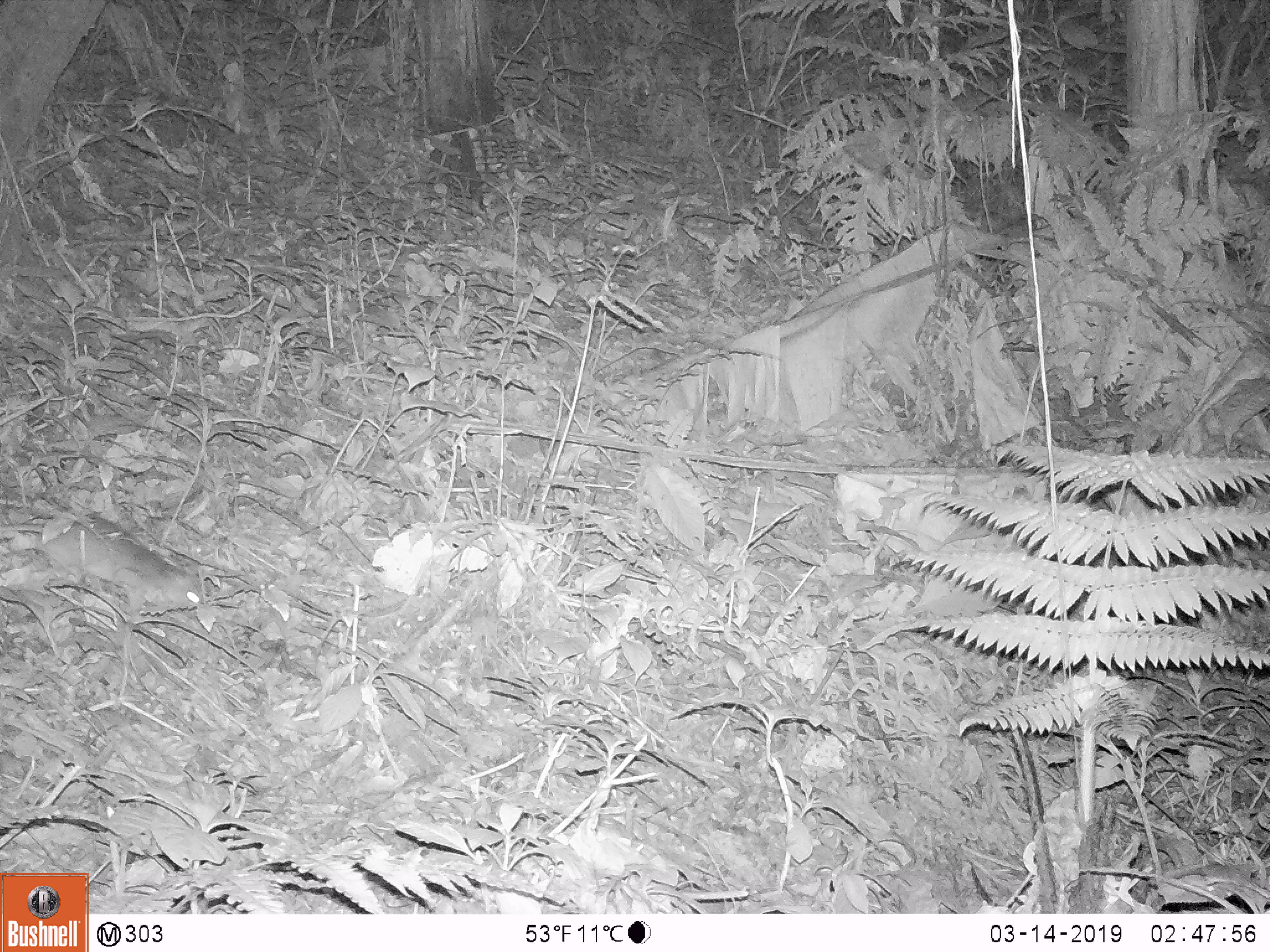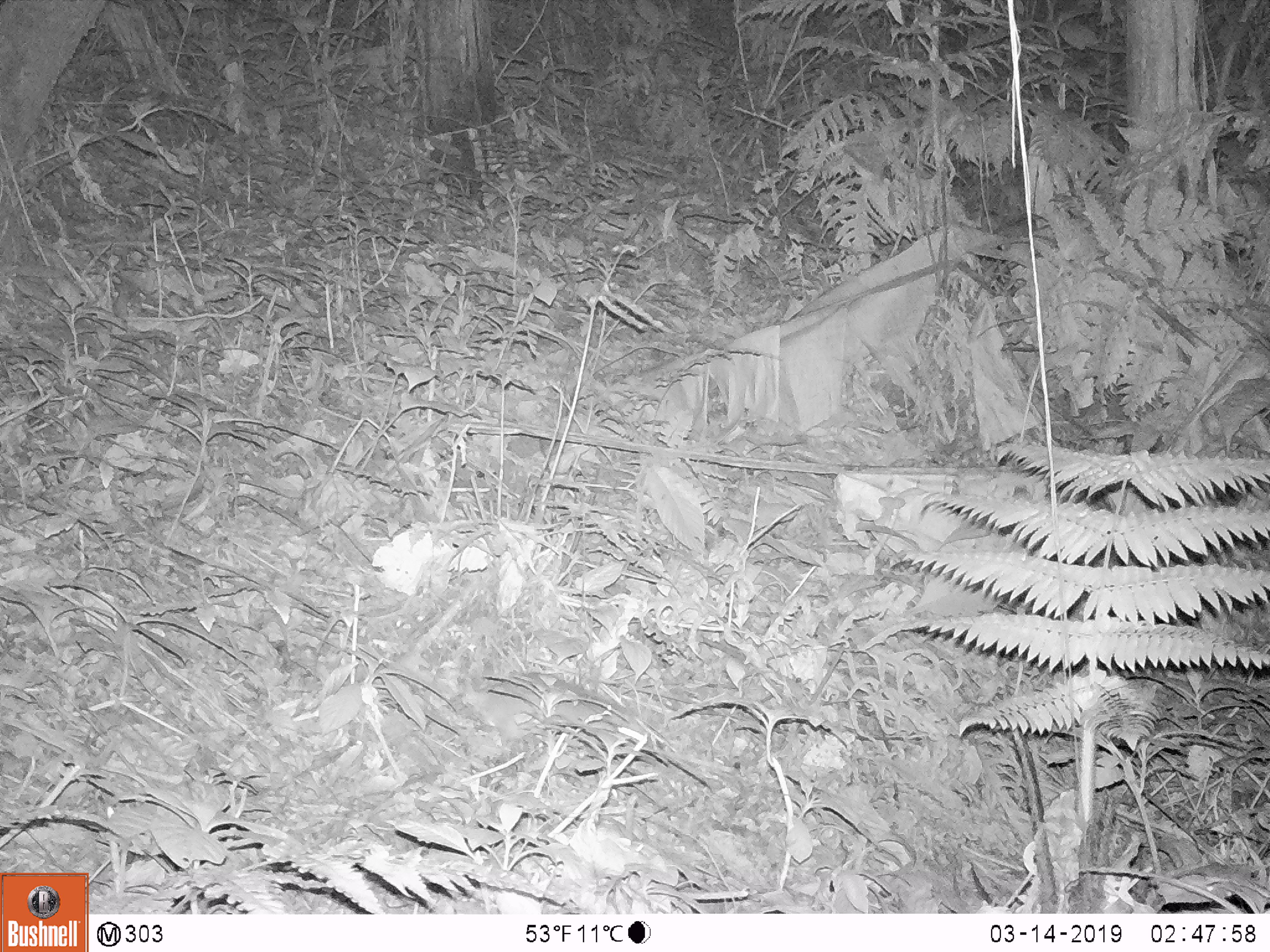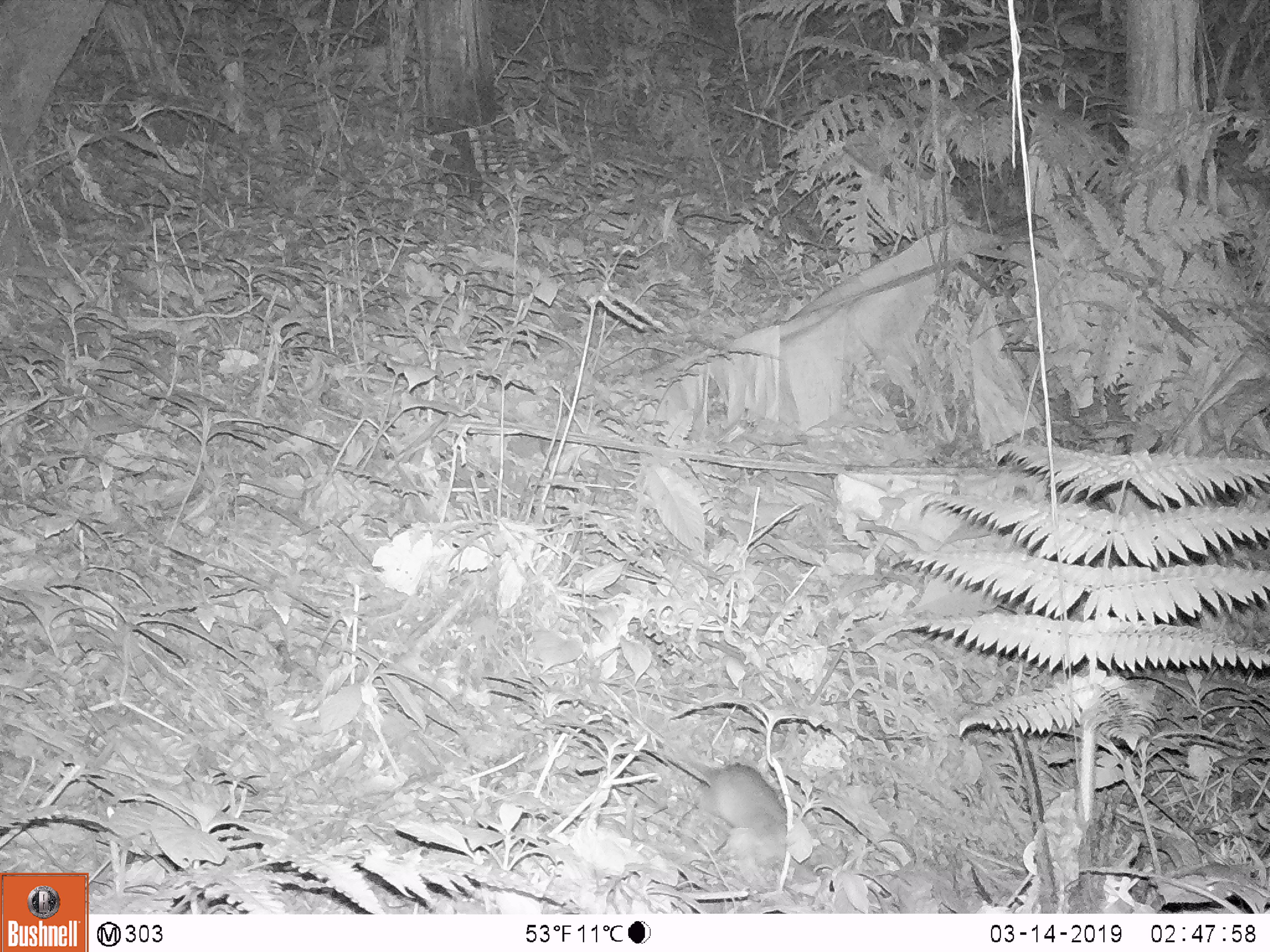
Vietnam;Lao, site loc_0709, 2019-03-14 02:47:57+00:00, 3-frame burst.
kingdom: Animalia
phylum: Chordata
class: Mammalia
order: Rodentia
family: Muridae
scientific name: Muridae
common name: old-world mice and rats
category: unidentified murid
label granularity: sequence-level